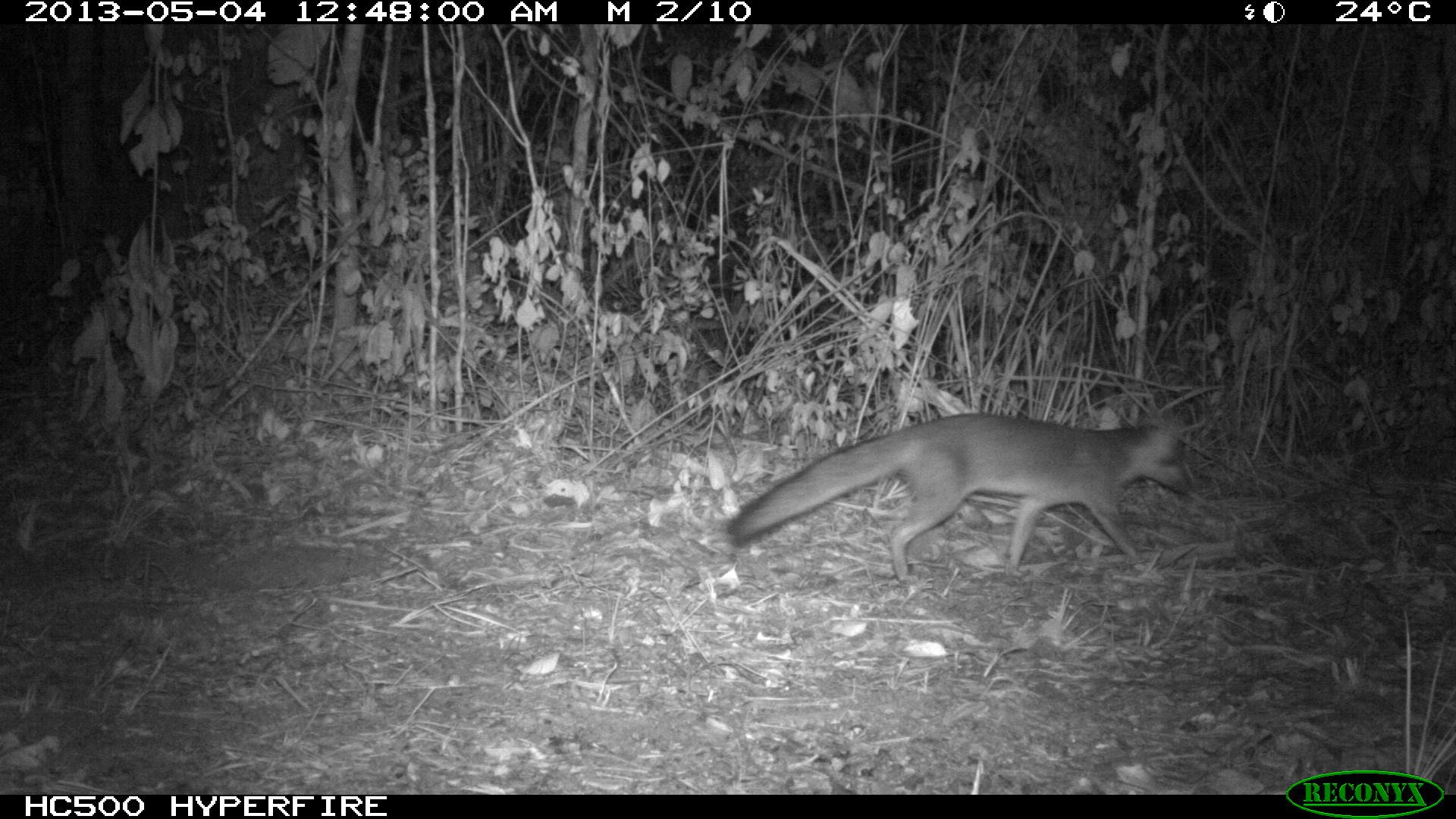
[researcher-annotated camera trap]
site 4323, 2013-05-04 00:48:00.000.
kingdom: Animalia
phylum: Chordata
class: Mammalia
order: Carnivora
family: Canidae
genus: Urocyon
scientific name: Urocyon cinereoargenteus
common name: gray fox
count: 1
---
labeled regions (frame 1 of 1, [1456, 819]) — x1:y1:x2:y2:
urocyon cinereoargenteus: 724:410:1197:586